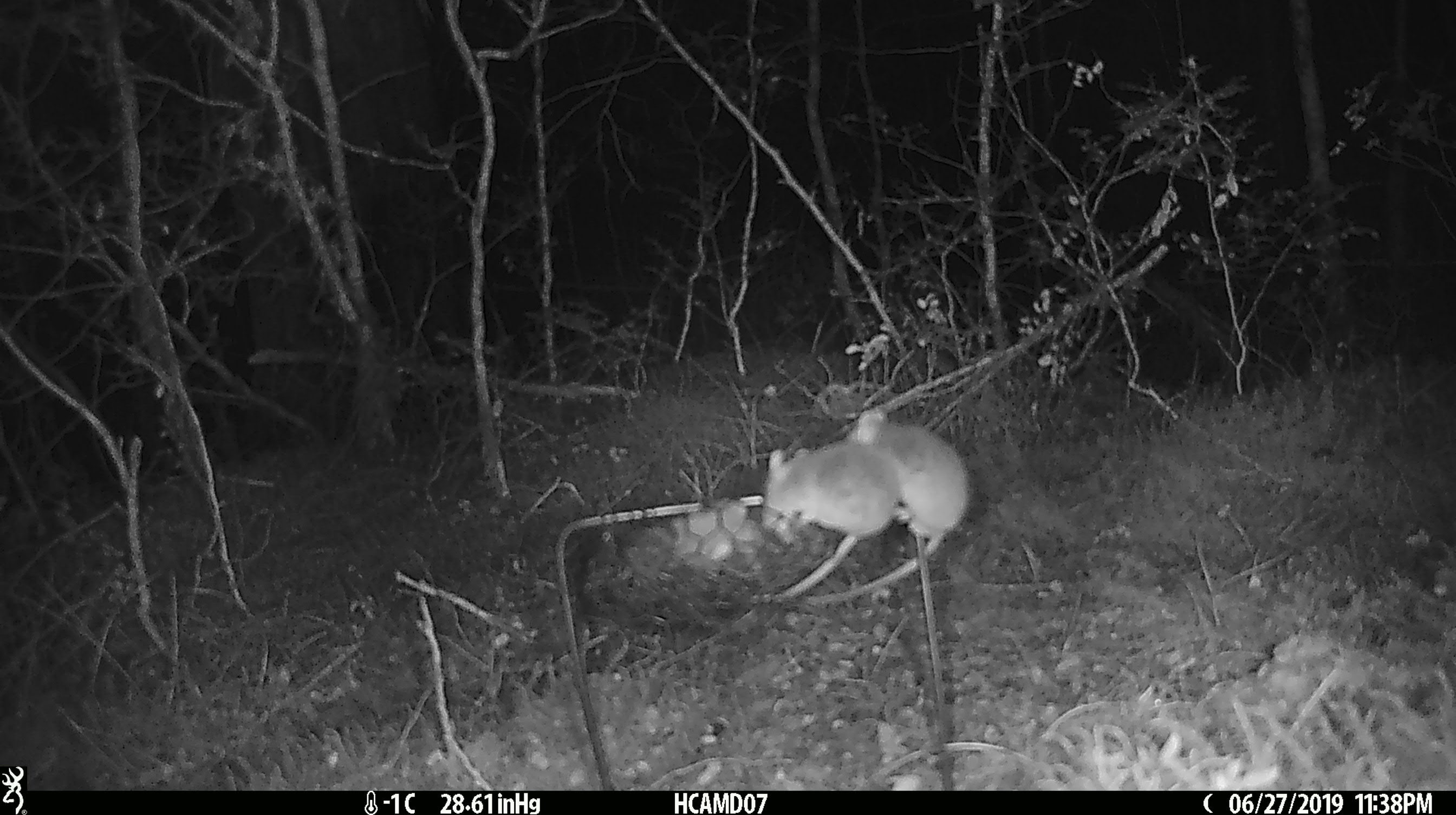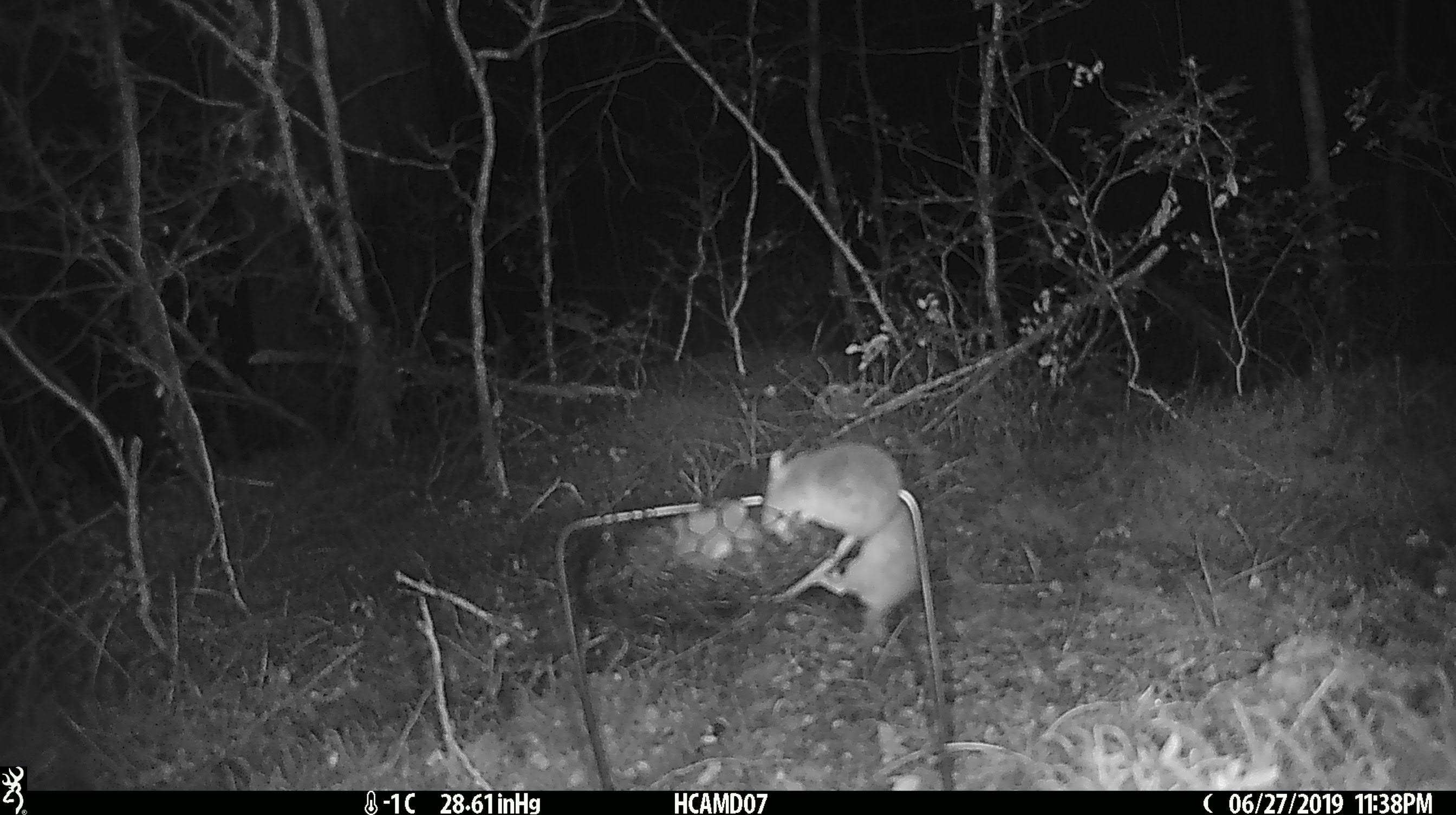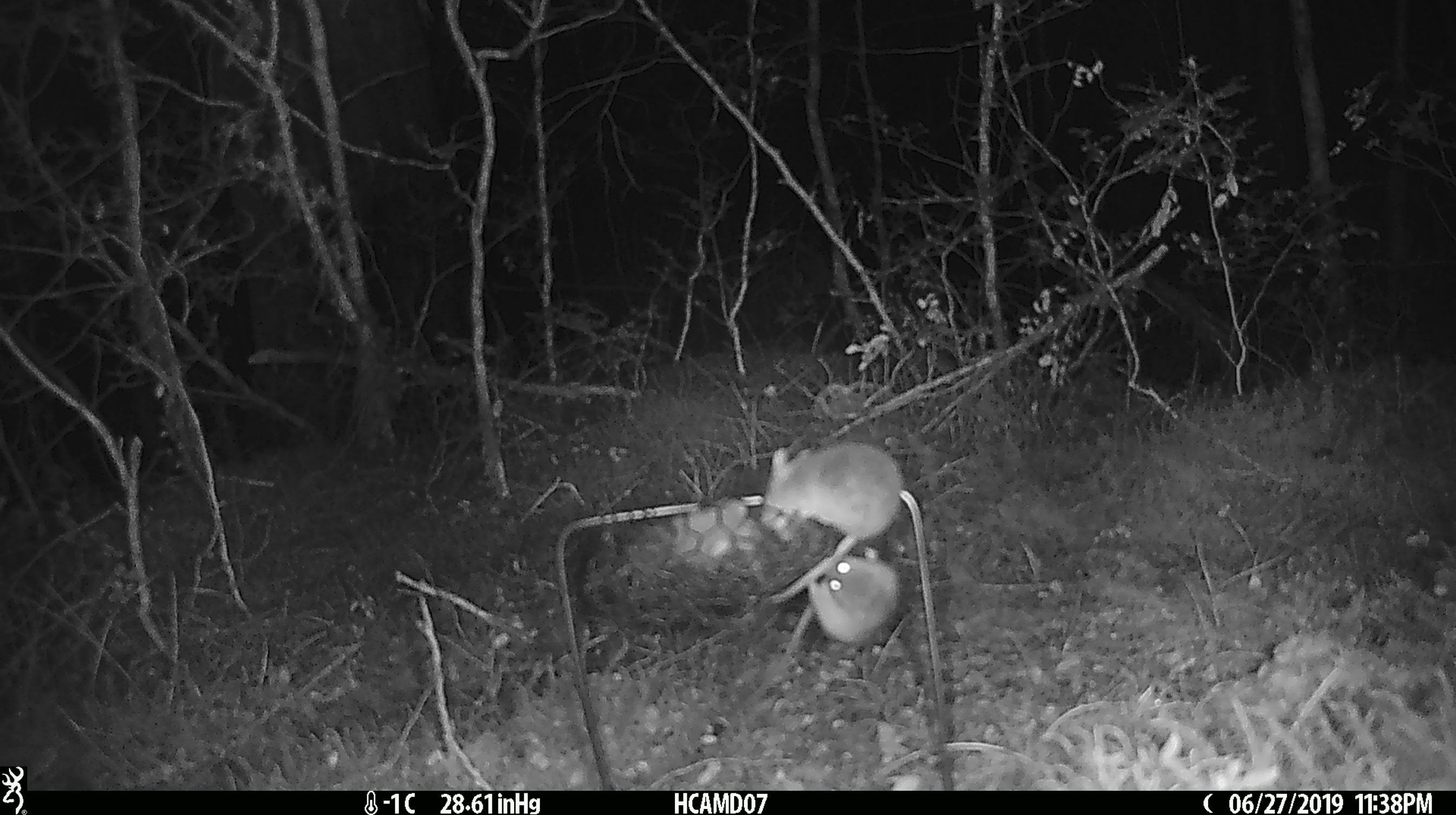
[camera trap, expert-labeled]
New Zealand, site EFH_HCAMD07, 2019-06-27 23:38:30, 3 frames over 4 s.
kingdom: Animalia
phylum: Chordata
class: Mammalia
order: Rodentia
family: Muridae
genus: Mus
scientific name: Mus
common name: mouse